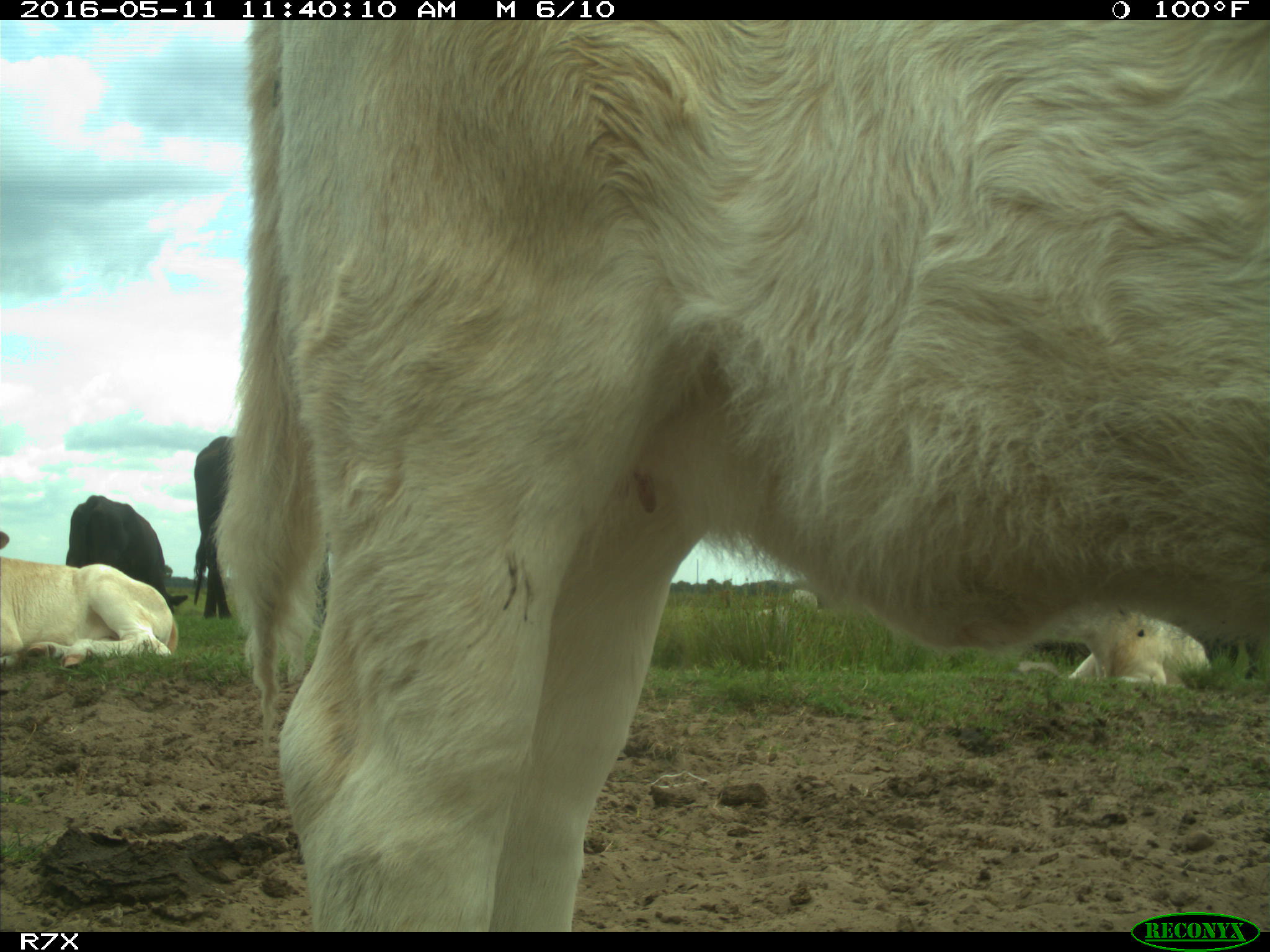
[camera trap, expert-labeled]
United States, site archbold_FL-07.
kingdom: Animalia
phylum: Chordata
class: Mammalia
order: Artiodactyla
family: Bovidae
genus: Bos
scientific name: Bos taurus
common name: domestic cow